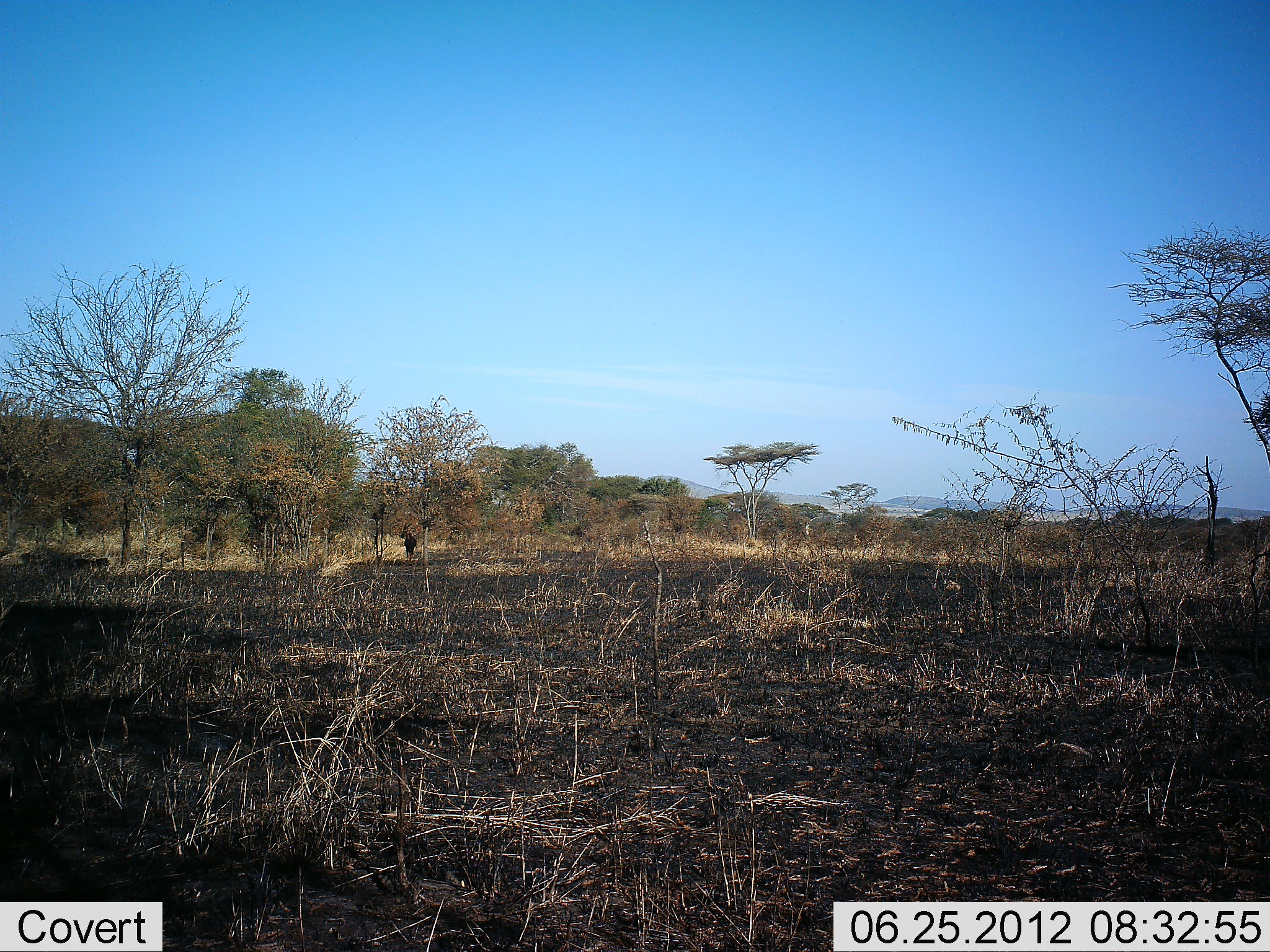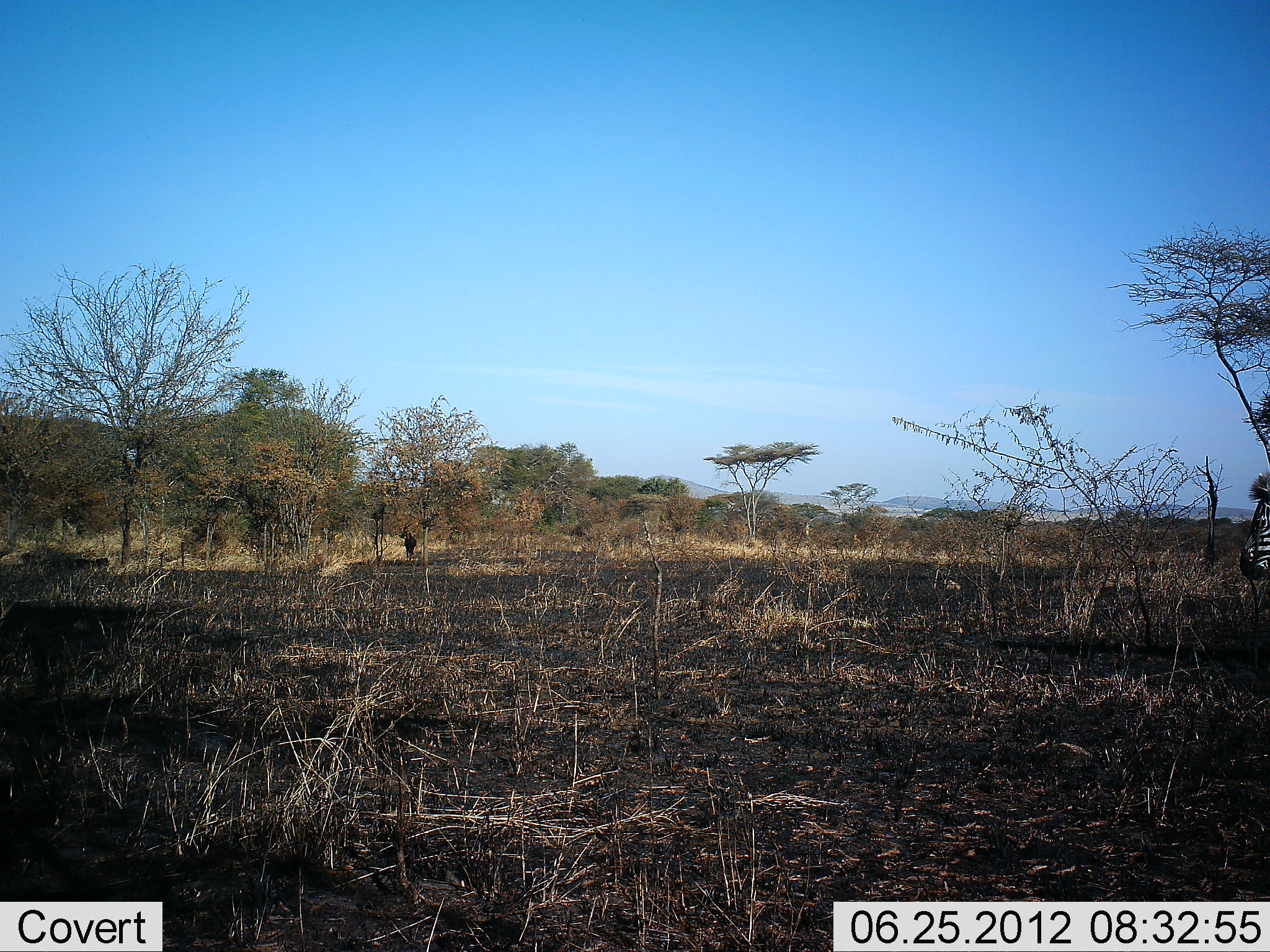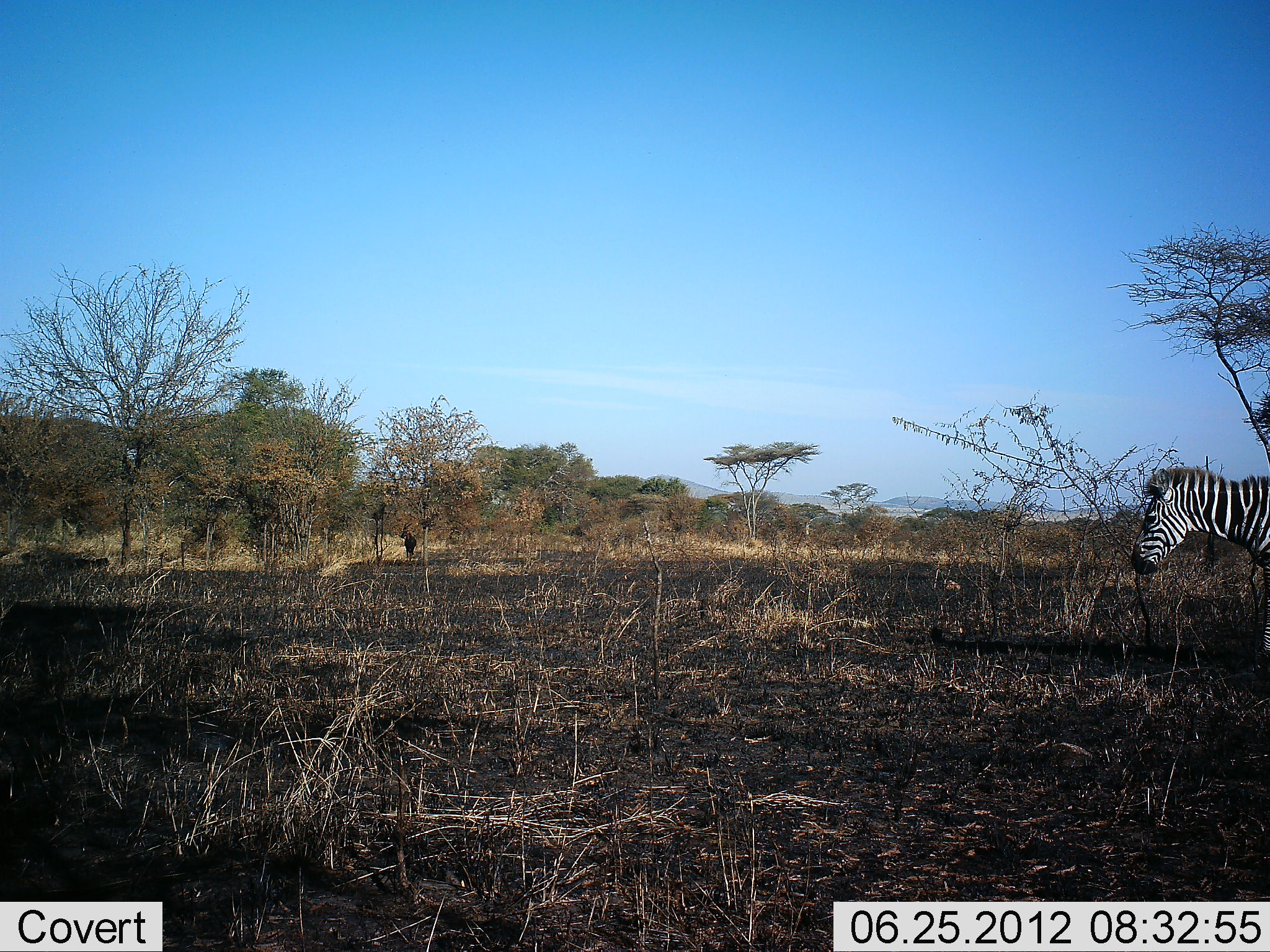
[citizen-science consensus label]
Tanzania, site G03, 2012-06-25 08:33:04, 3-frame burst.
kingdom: Animalia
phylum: Chordata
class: Mammalia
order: Perissodactyla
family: Equidae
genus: Equus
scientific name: Equus quagga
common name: plains zebra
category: zebra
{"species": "zebra (plains zebra) (Equus quagga)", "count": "1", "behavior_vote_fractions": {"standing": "0%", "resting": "0%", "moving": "100%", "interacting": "0%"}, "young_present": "0%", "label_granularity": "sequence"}